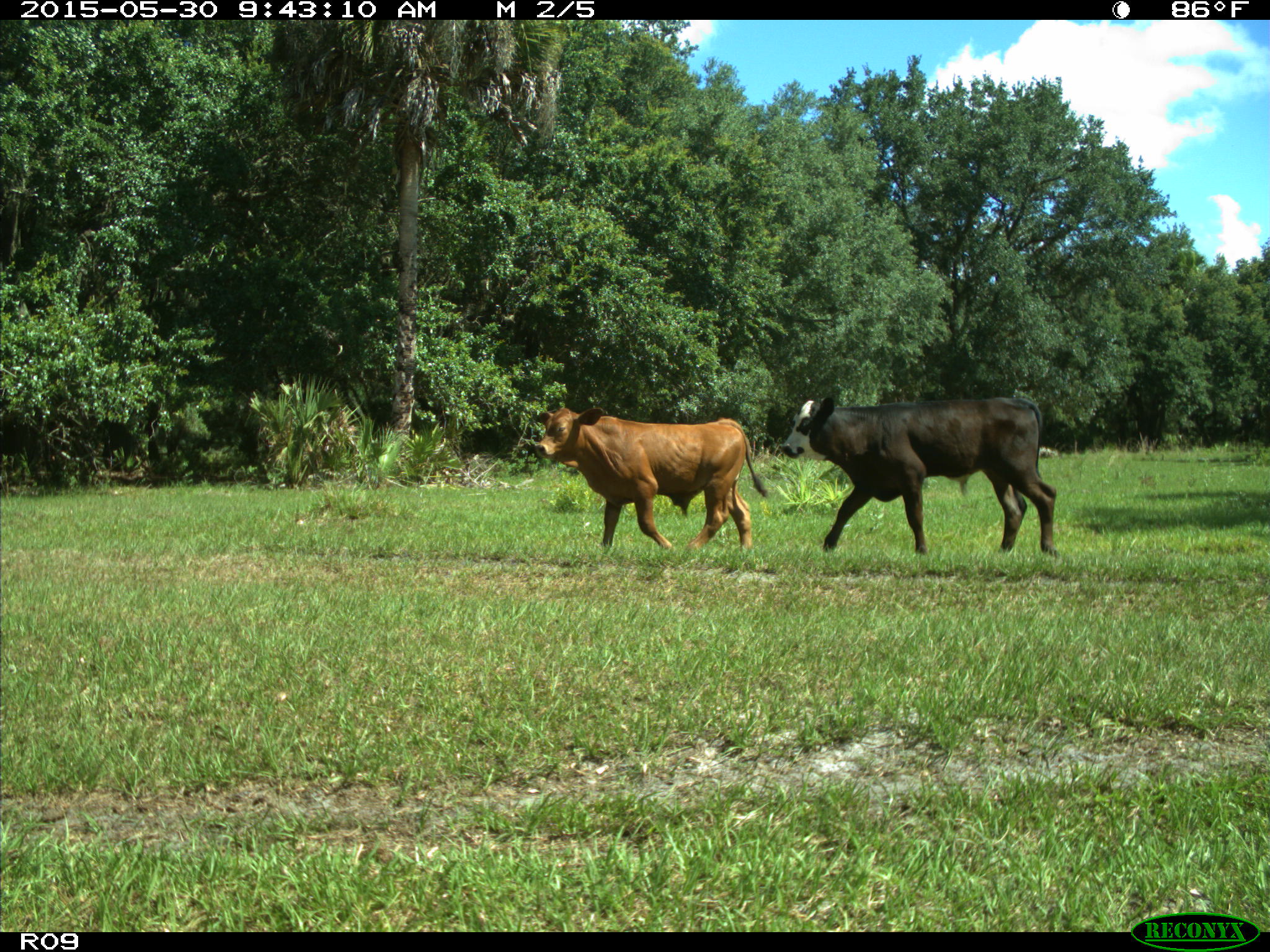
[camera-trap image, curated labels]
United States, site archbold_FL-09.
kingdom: Animalia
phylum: Chordata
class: Mammalia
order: Artiodactyla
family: Bovidae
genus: Bos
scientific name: Bos taurus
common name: domestic cow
Bos taurus (domestic cow).